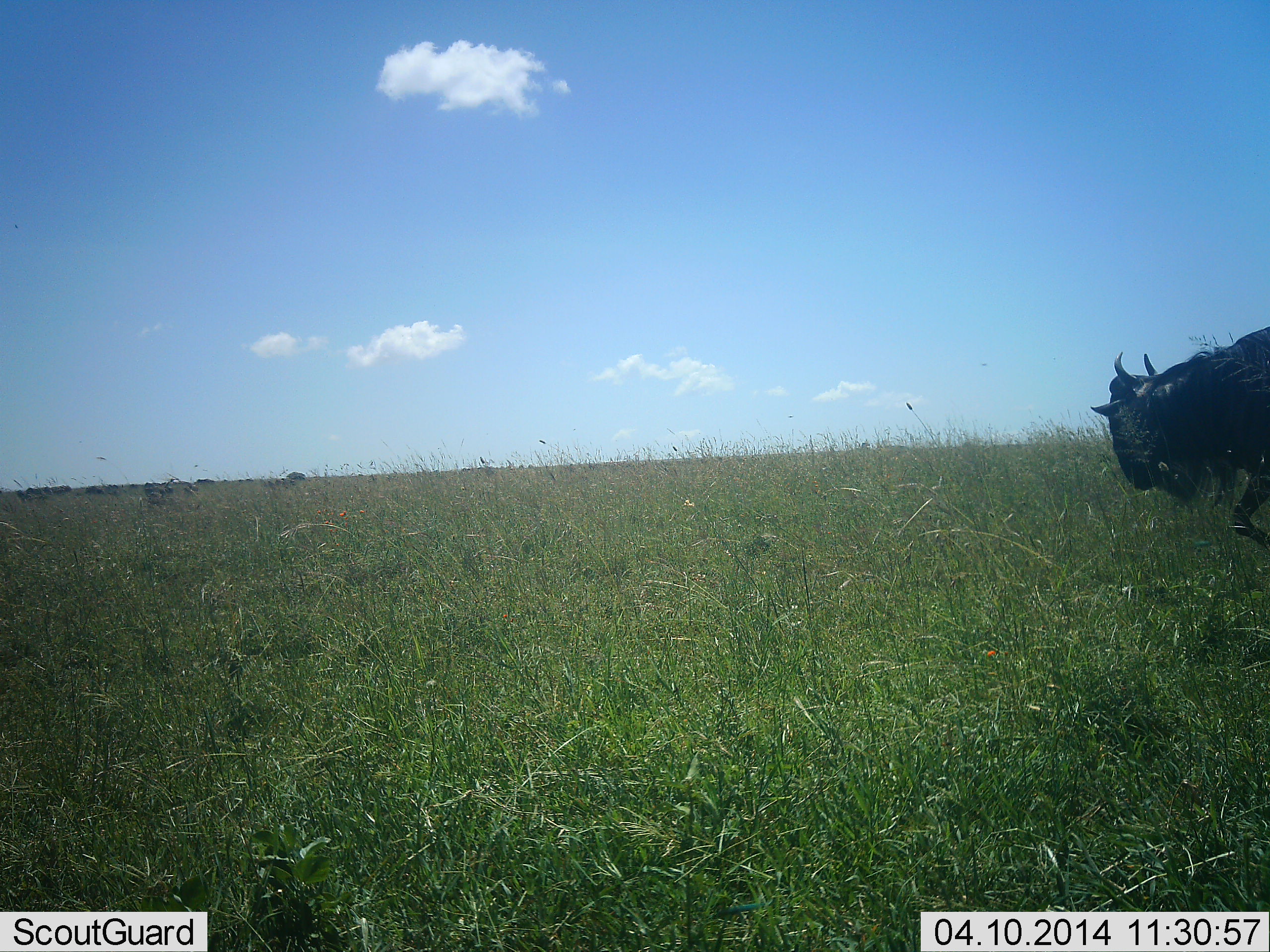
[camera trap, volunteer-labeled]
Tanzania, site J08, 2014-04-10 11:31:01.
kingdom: Animalia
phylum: Chordata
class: Mammalia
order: Artiodactyla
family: Bovidae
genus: Connochaetes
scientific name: Connochaetes taurinus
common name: blue wildebeest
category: wildebeest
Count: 8.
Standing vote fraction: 30%.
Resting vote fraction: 0%.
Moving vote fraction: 70%.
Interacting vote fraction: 0%.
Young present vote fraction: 0%.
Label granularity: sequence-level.